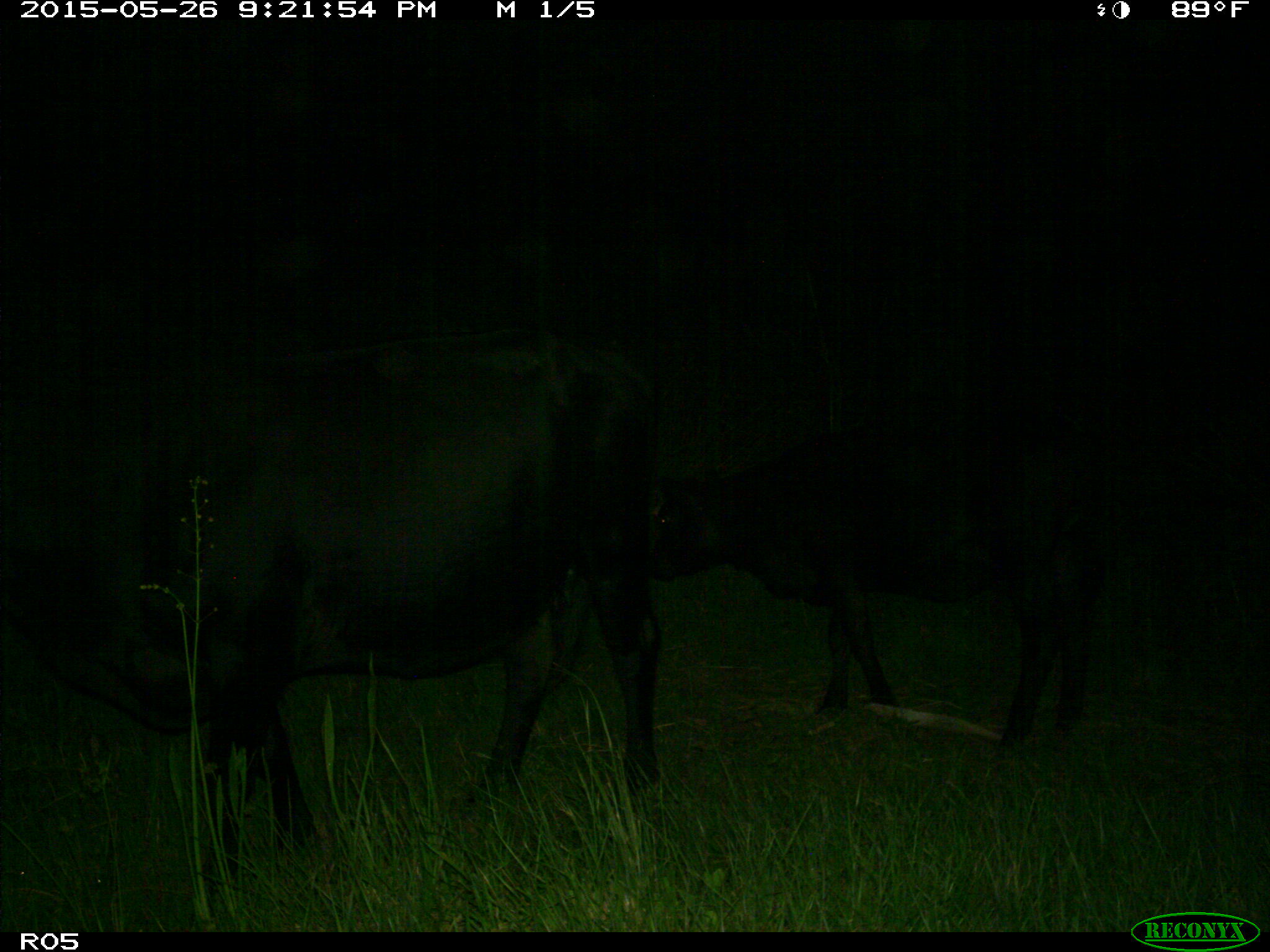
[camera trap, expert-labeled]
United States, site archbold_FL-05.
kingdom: Animalia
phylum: Chordata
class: Mammalia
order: Artiodactyla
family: Bovidae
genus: Bos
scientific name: Bos taurus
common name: domestic cow